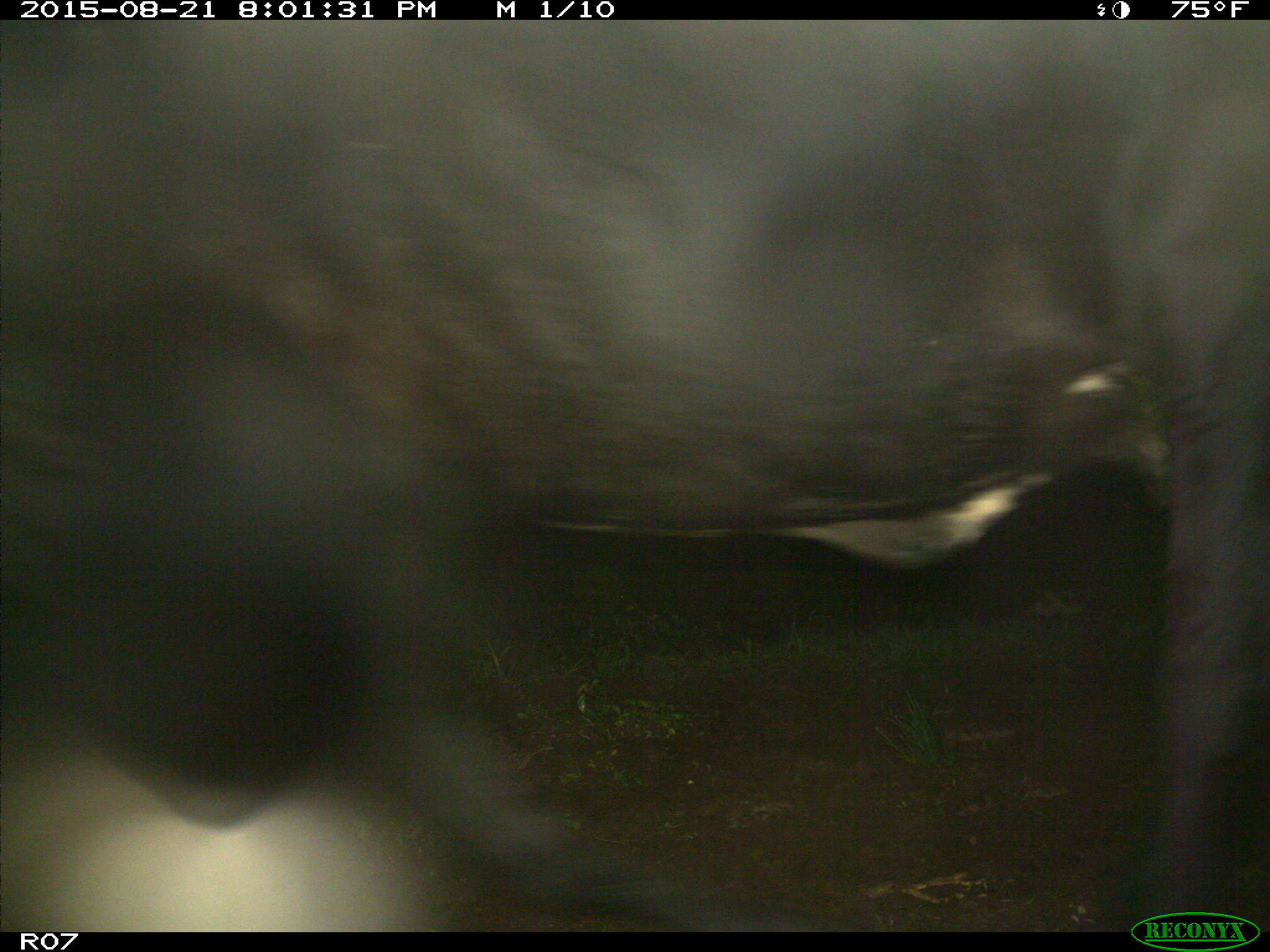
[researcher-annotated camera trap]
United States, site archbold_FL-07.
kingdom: Animalia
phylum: Chordata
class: Mammalia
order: Artiodactyla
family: Bovidae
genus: Bos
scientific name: Bos taurus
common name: domestic cow